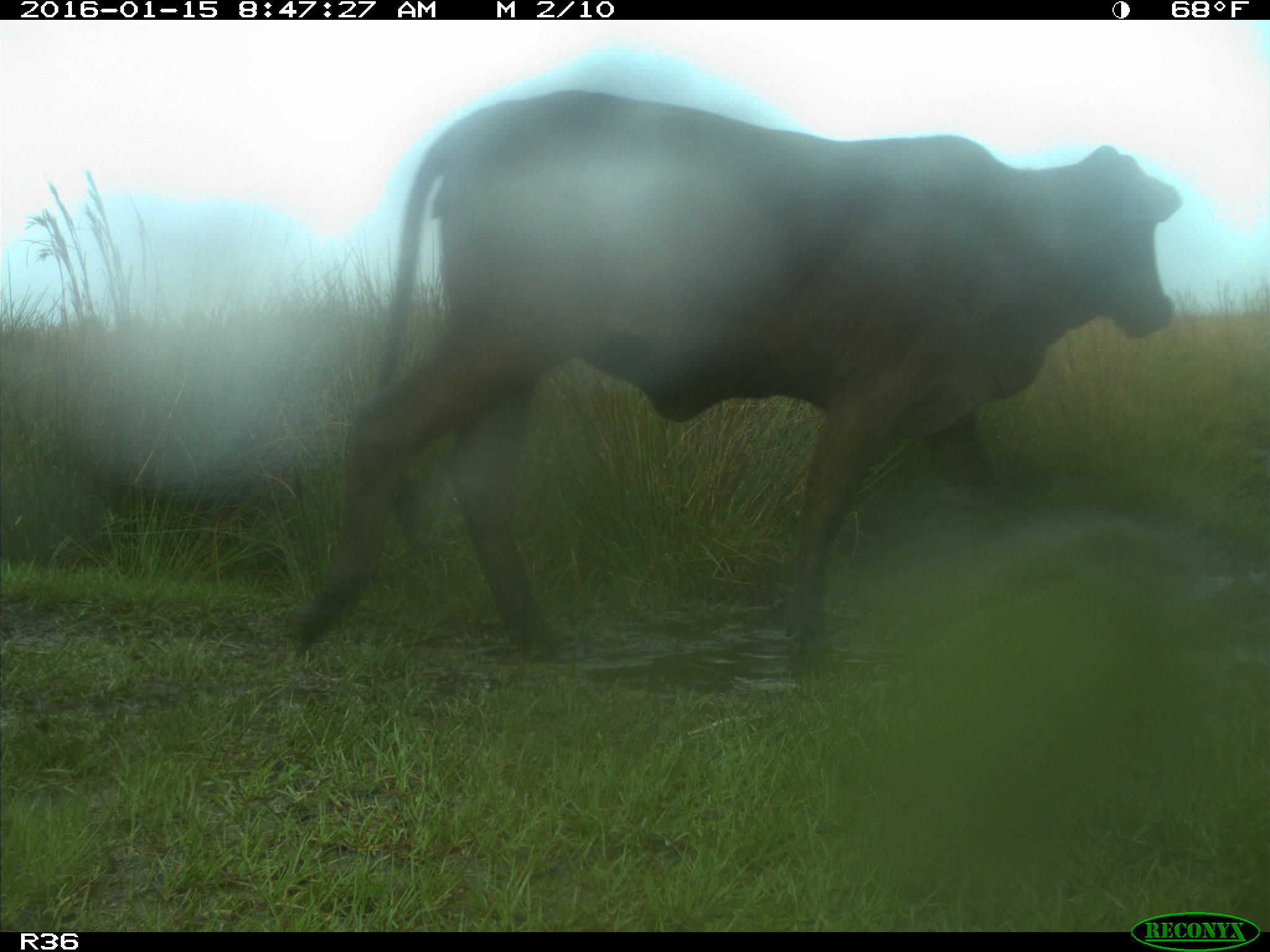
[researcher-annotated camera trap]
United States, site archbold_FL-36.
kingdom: Animalia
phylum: Chordata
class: Mammalia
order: Artiodactyla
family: Bovidae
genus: Bos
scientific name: Bos taurus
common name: domestic cow